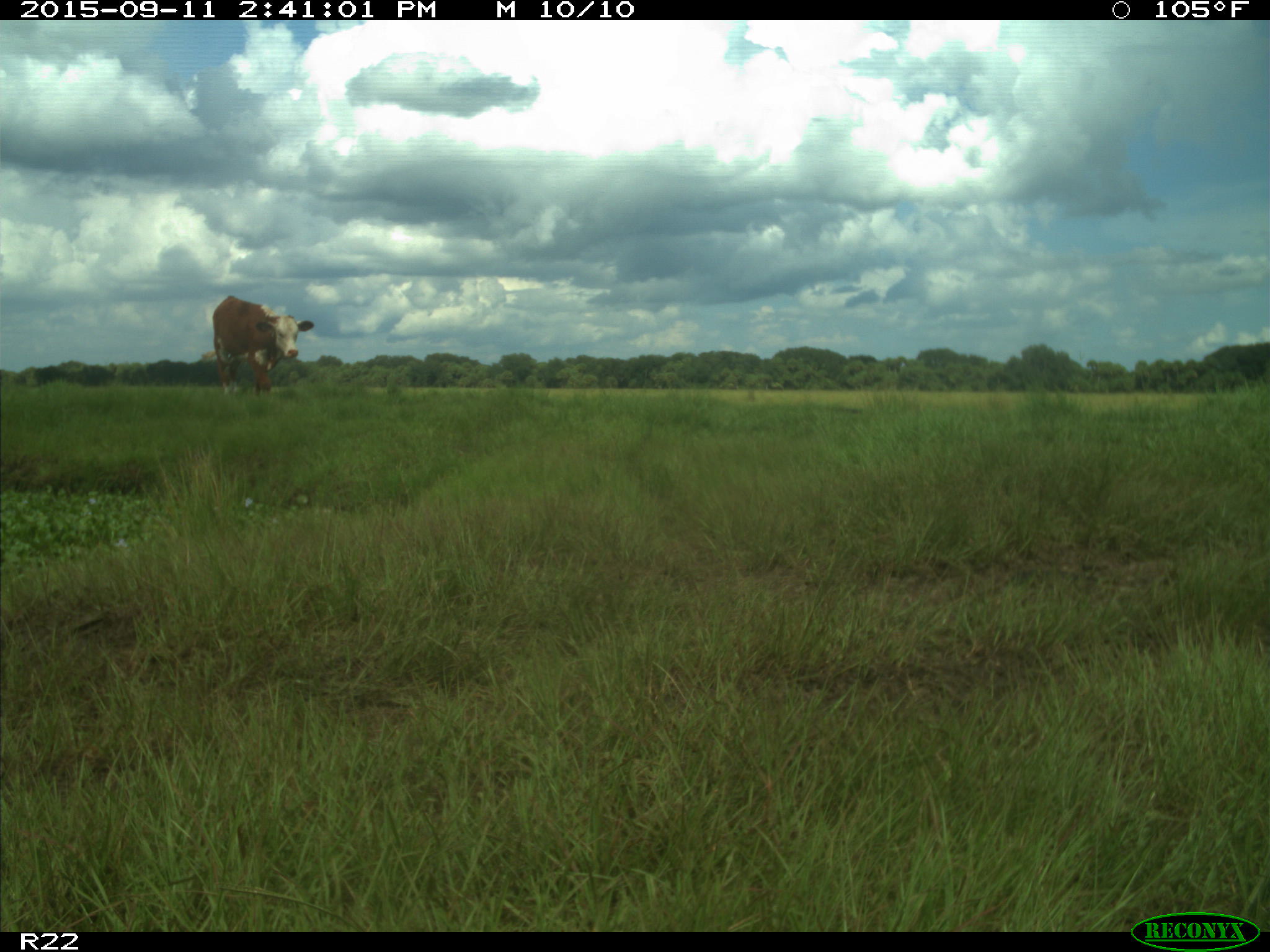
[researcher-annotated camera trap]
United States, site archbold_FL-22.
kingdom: Animalia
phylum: Chordata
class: Mammalia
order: Artiodactyla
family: Bovidae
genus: Bos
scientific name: Bos taurus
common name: domestic cow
Bos taurus (domestic cow).